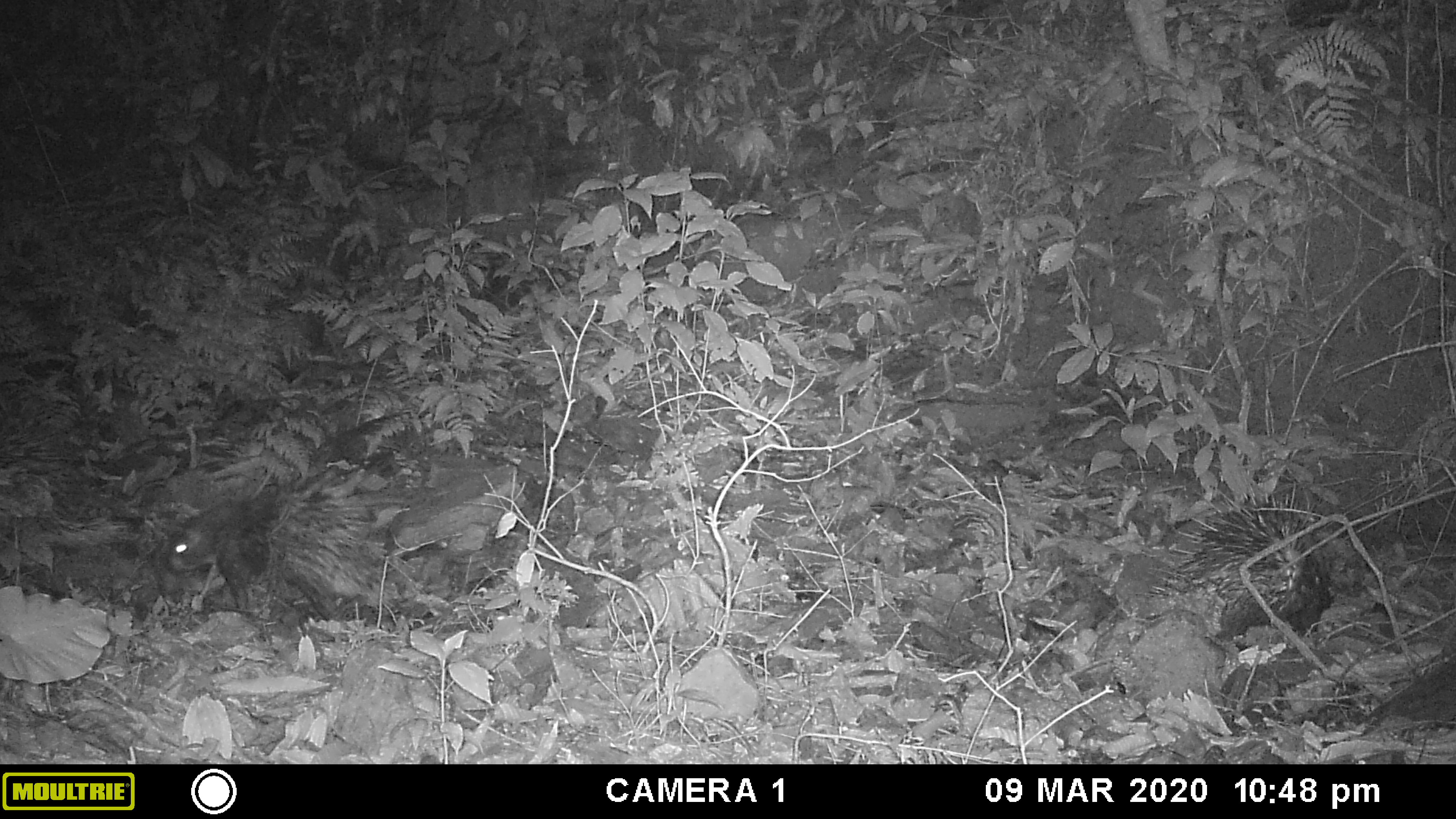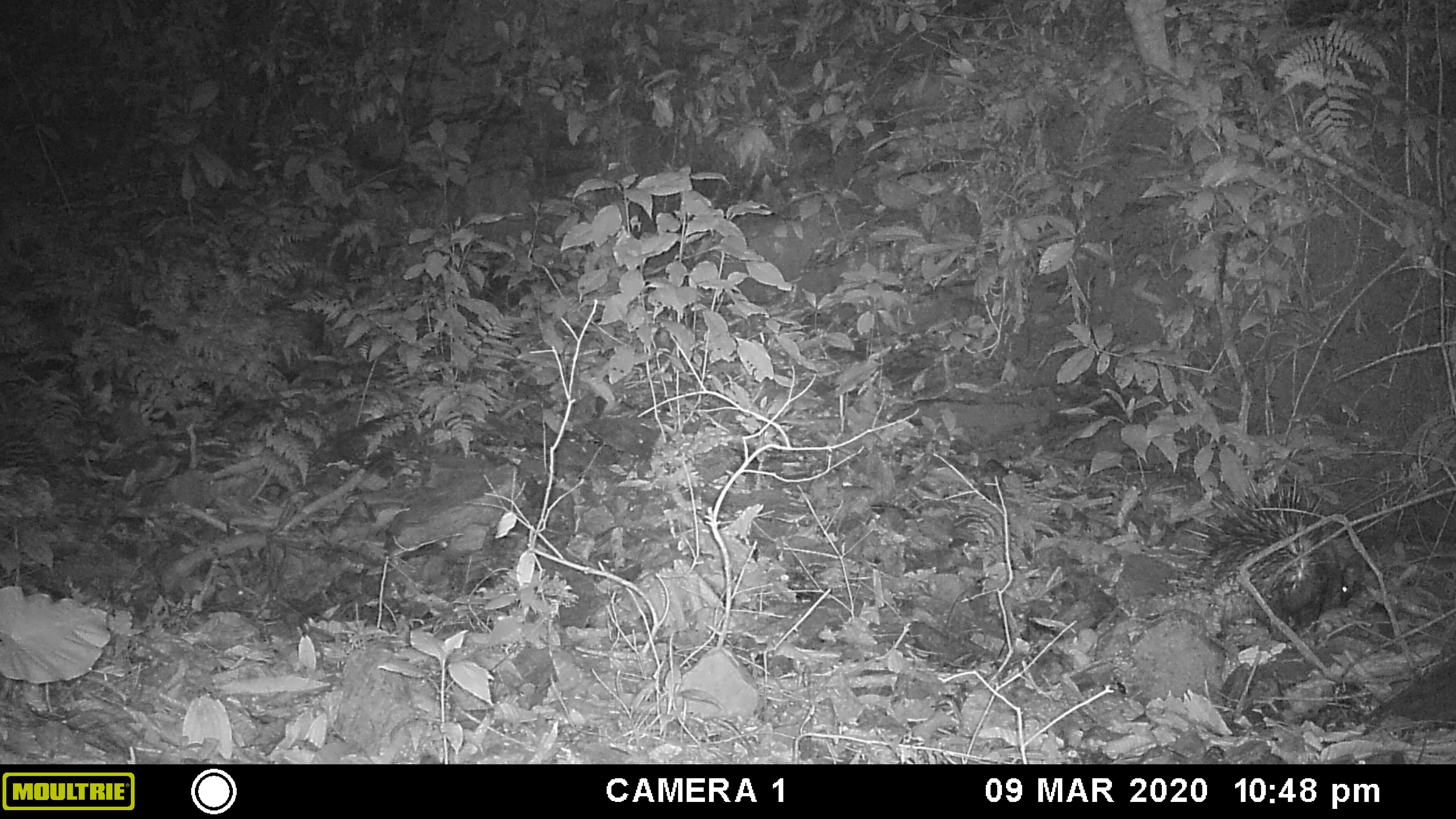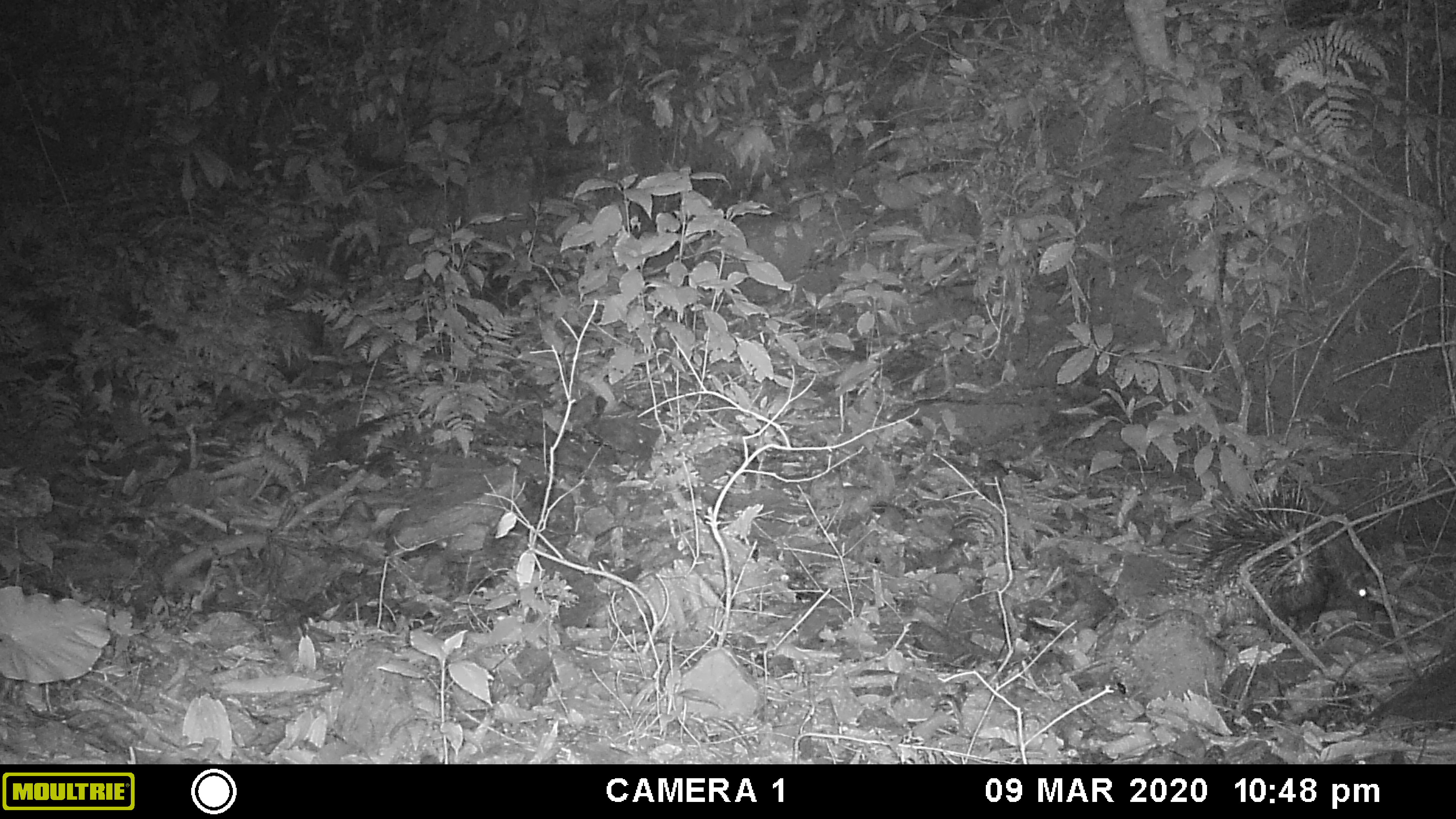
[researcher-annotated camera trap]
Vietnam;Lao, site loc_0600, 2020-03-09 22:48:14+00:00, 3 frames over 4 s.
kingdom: Animalia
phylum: Chordata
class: Mammalia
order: Rodentia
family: Hystricidae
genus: Hystrix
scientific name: Hystrix brachyura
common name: malayan porcupine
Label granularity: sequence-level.